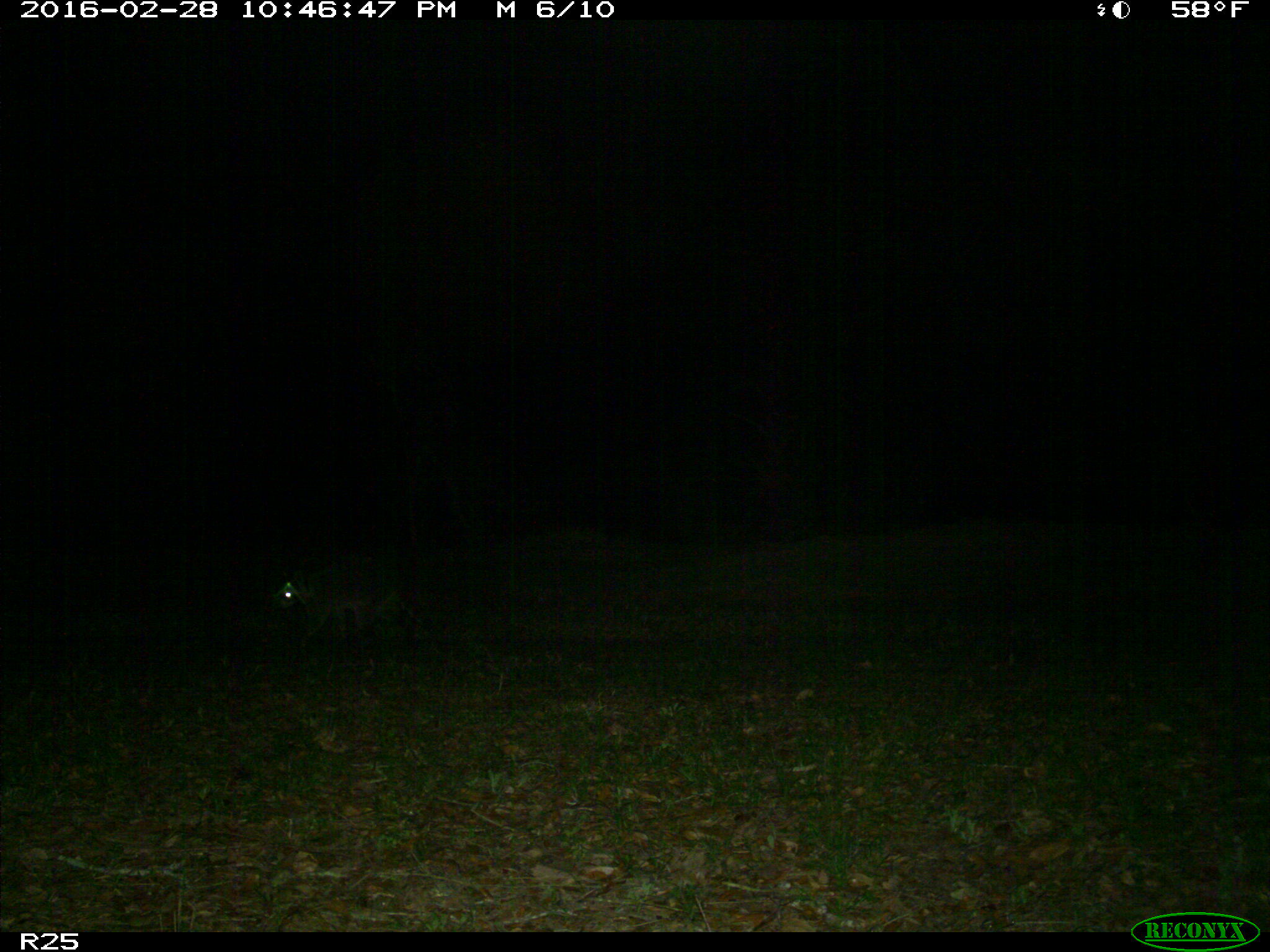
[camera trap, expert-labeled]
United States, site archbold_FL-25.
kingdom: Animalia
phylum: Chordata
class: Mammalia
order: Carnivora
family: Procyonidae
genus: Procyon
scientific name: Procyon lotor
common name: common raccoon